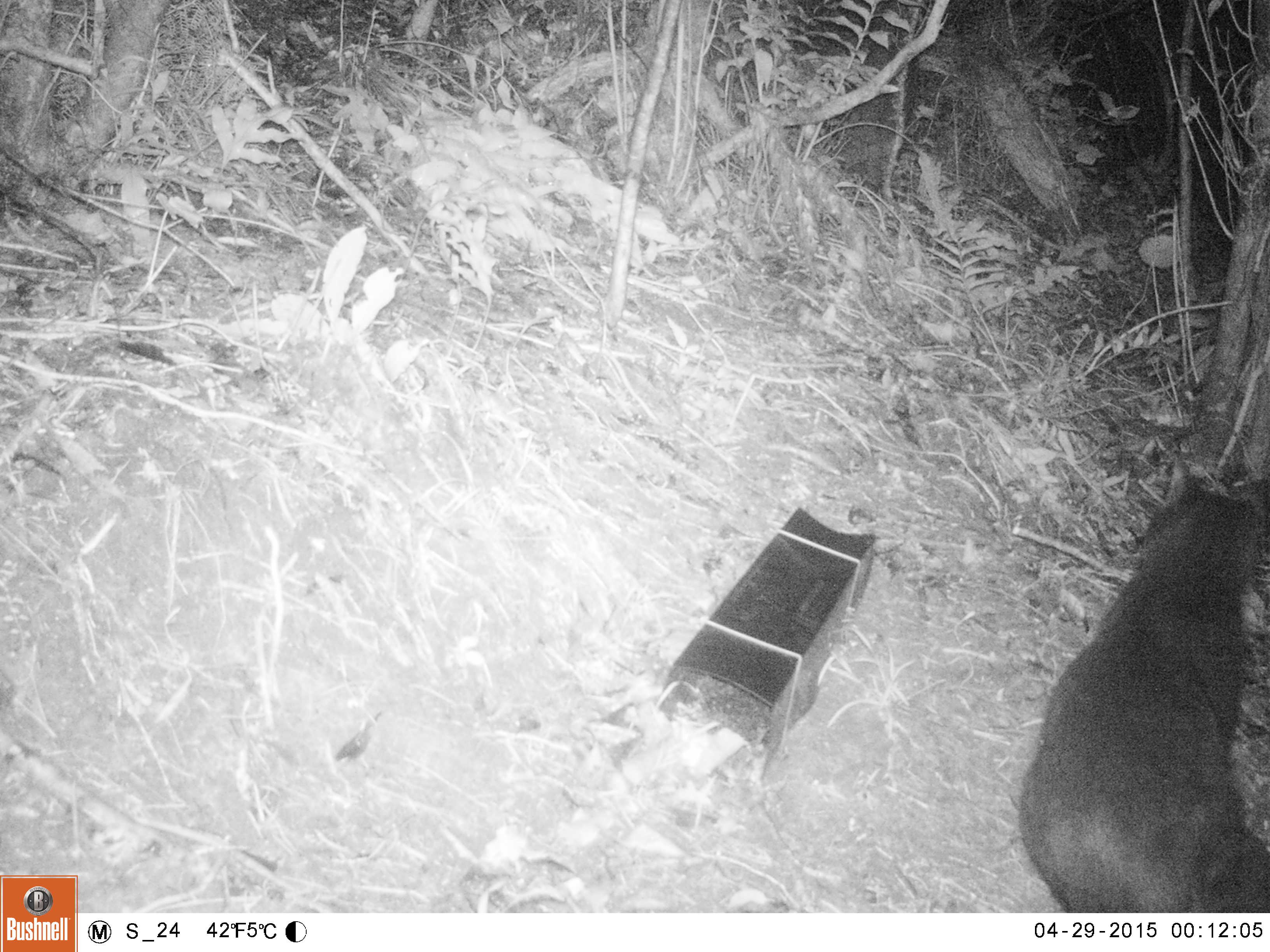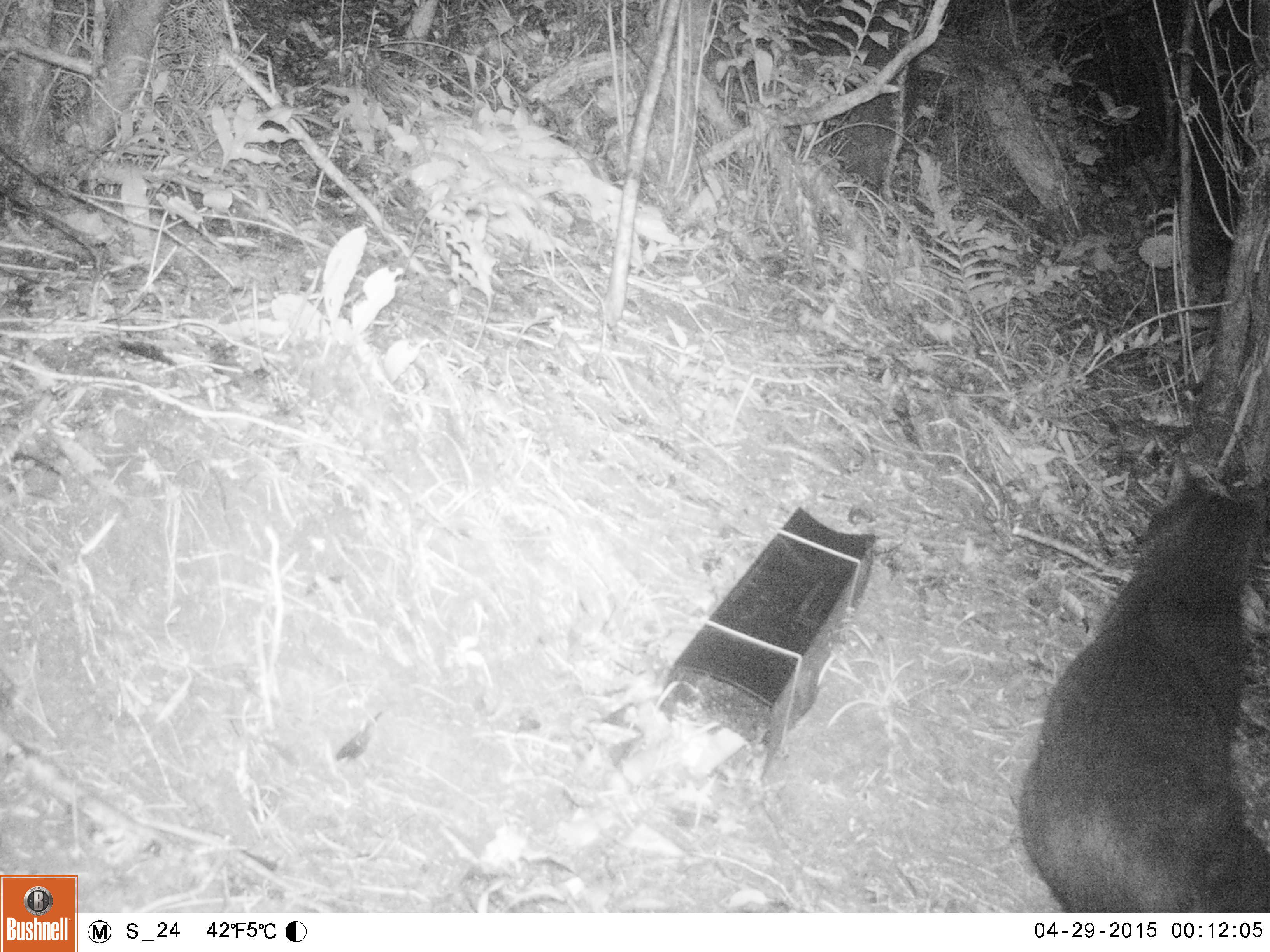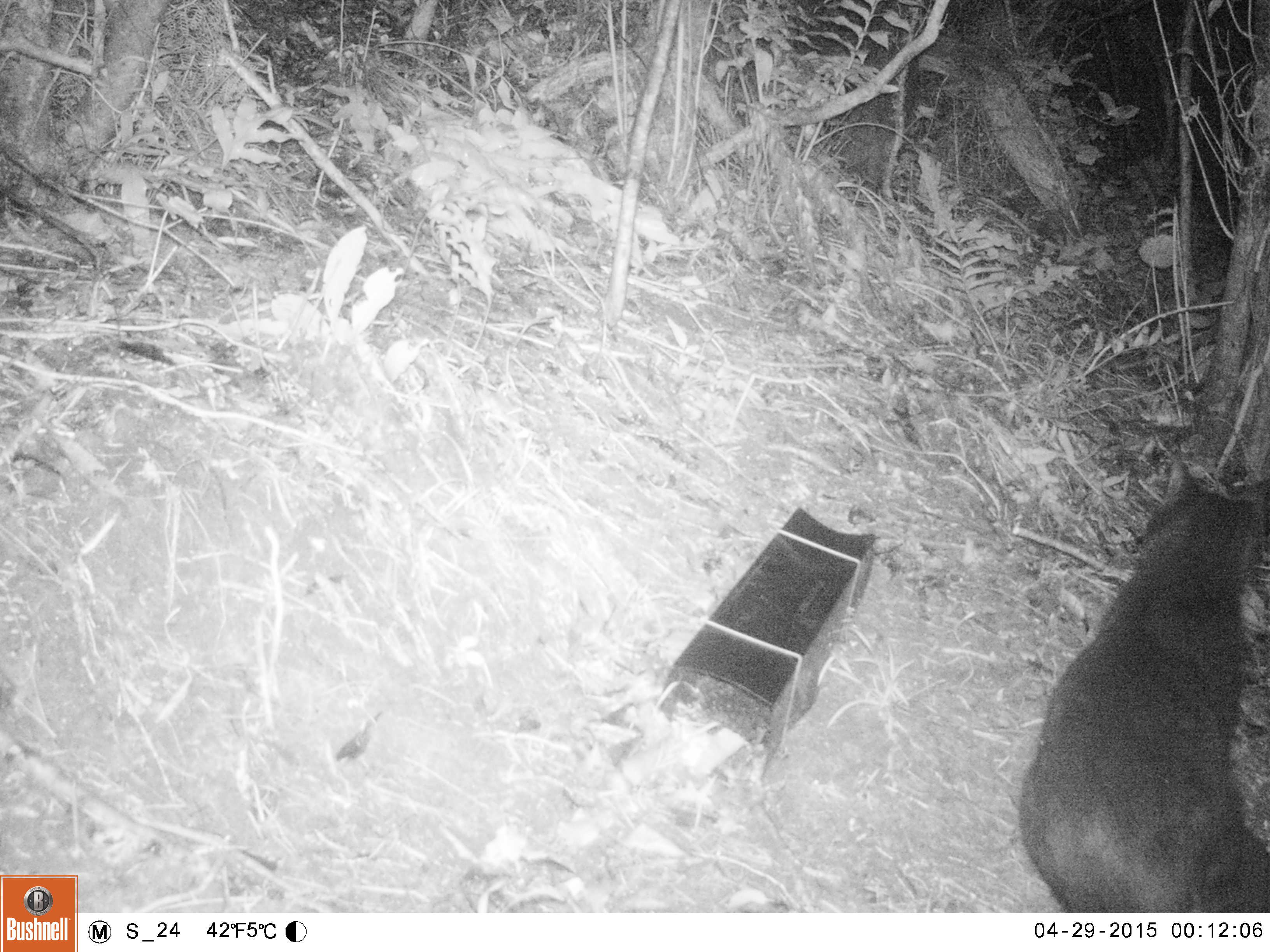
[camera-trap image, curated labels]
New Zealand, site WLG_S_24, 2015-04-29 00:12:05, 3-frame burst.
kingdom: Animalia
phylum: Chordata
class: Mammalia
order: Carnivora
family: Felidae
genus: Felis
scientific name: Felis catus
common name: domestic cat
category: cat